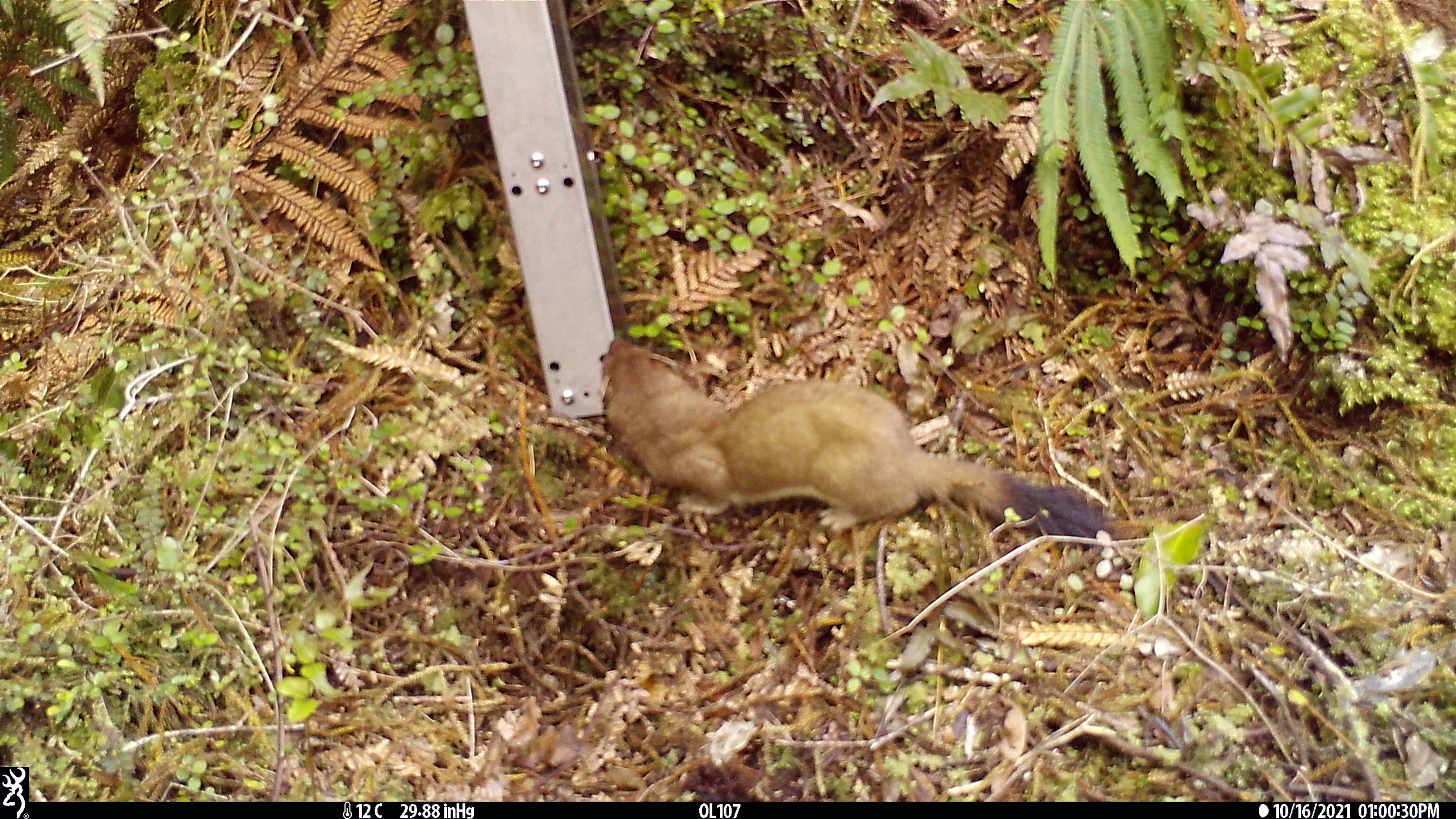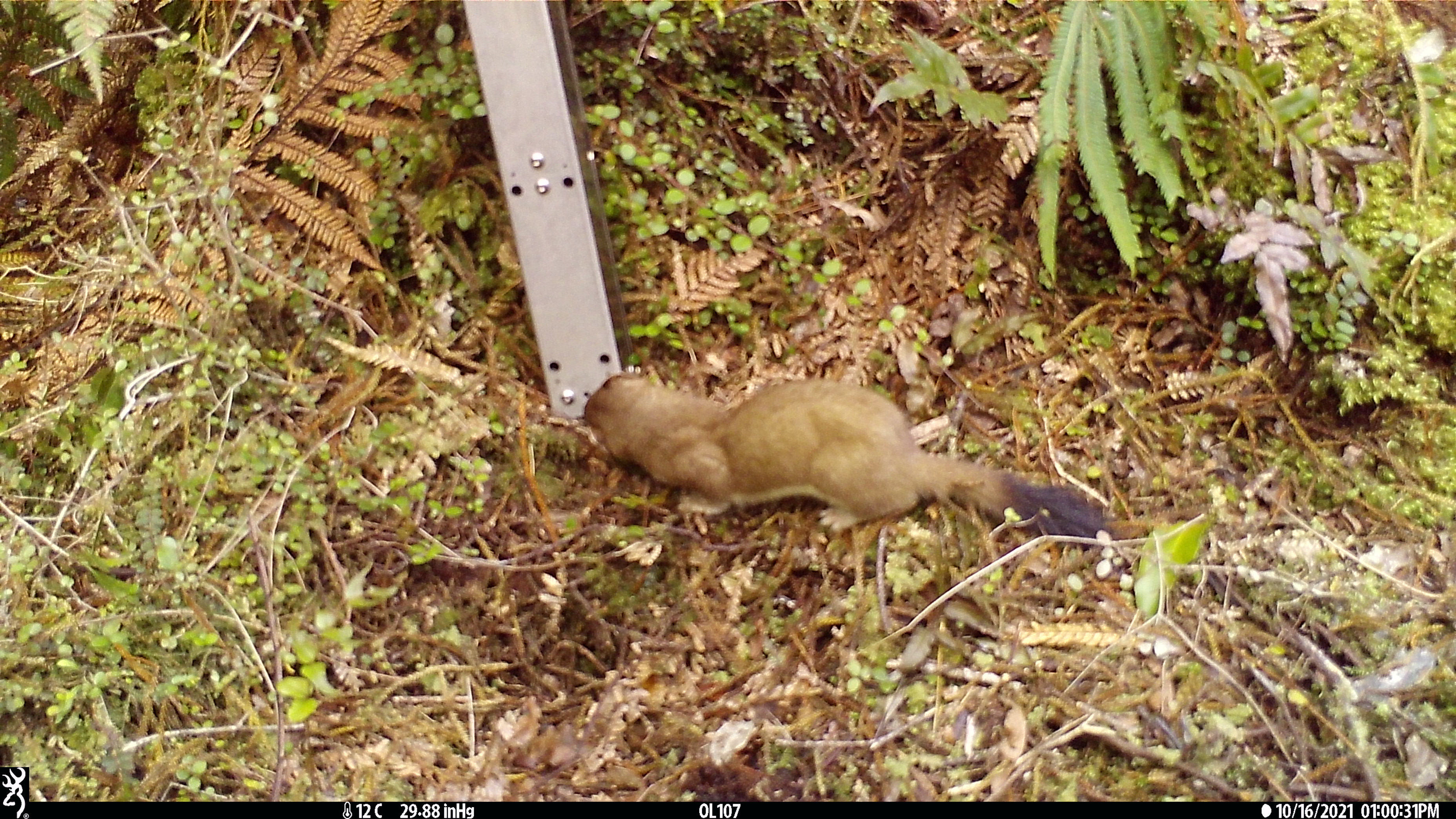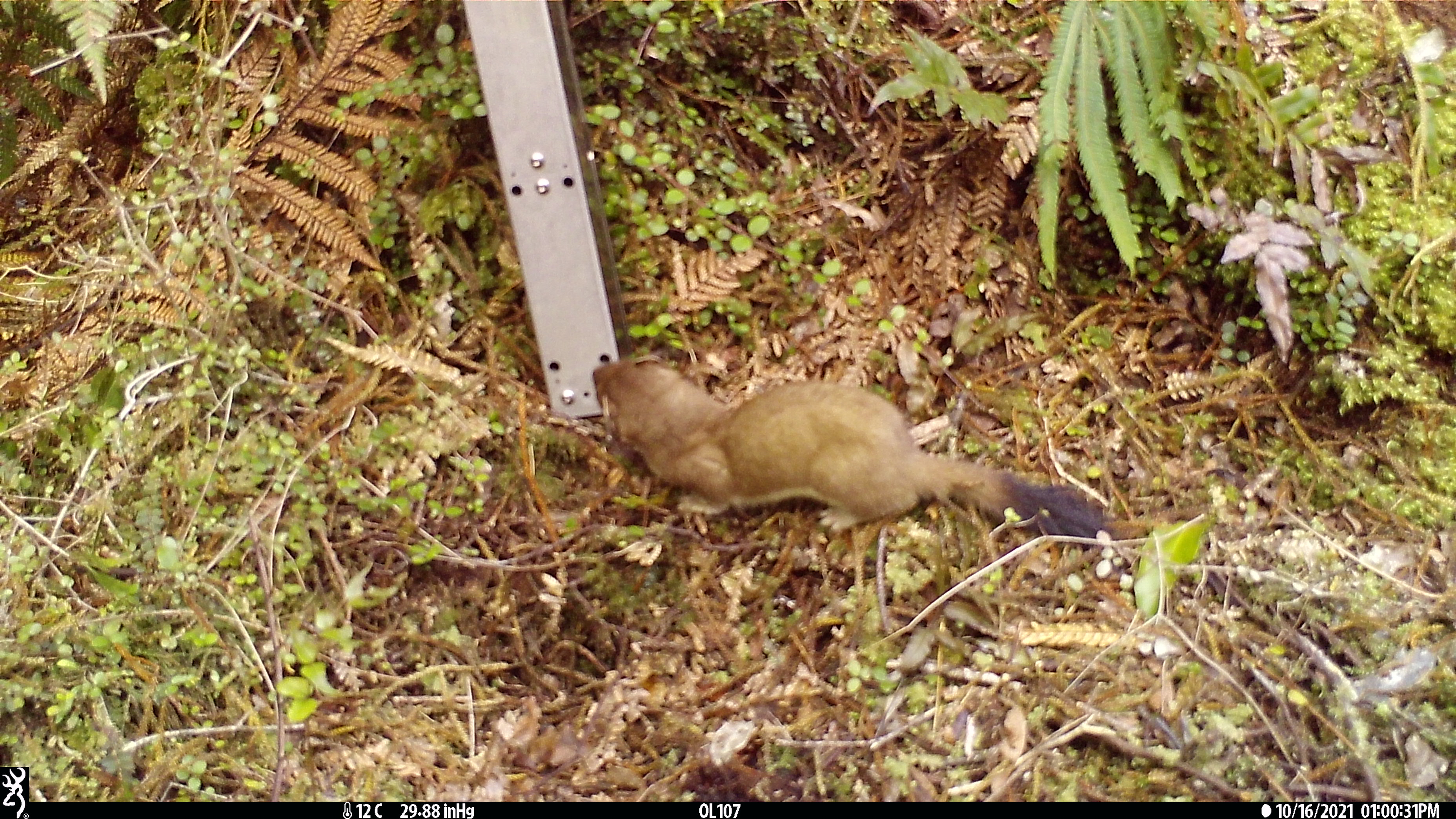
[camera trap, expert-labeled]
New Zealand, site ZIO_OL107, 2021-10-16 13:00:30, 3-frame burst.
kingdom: Animalia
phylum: Chordata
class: Mammalia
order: Carnivora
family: Mustelidae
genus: Mustela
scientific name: Mustela erminea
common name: stoat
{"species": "stoat (Mustela erminea)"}